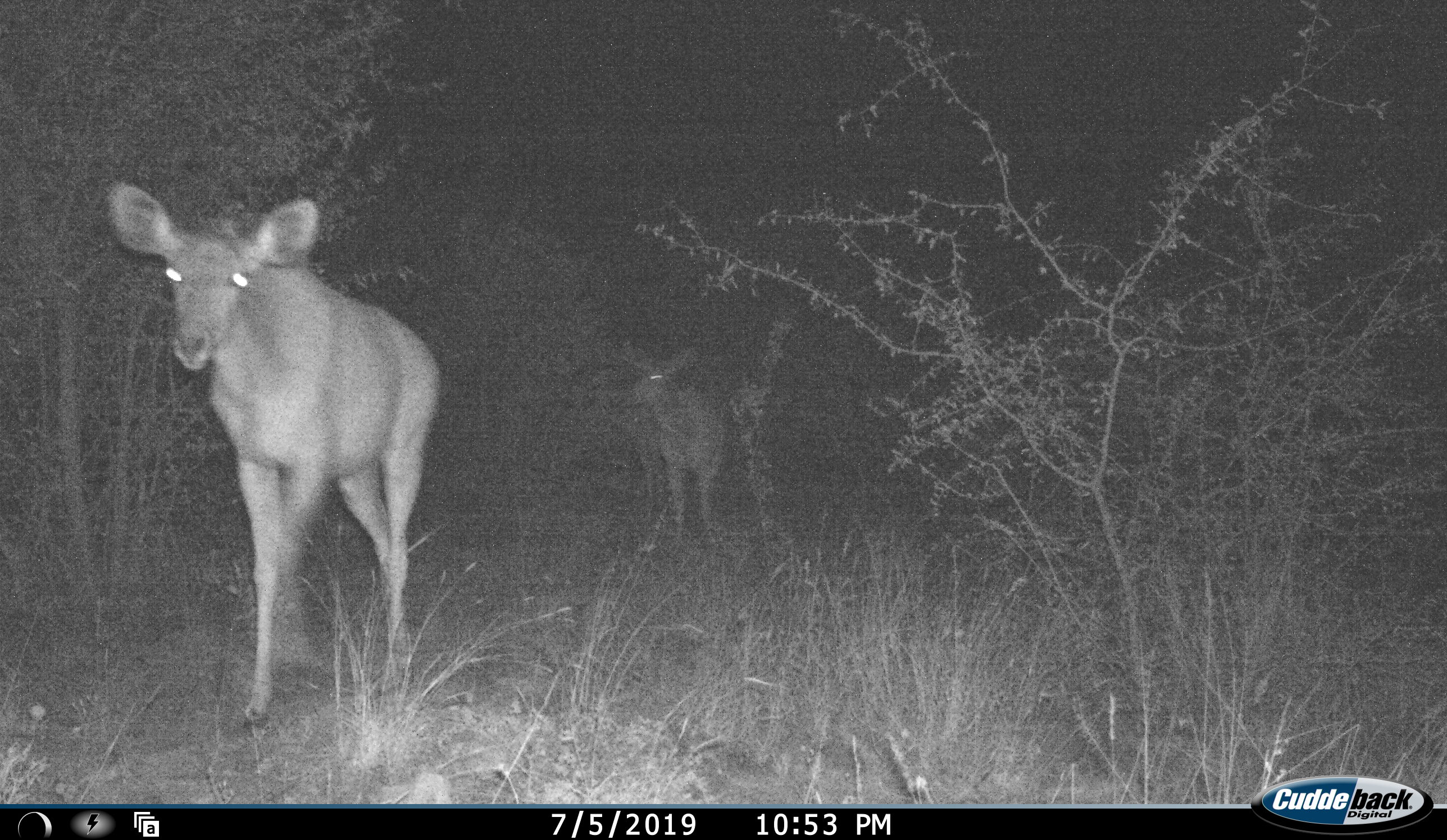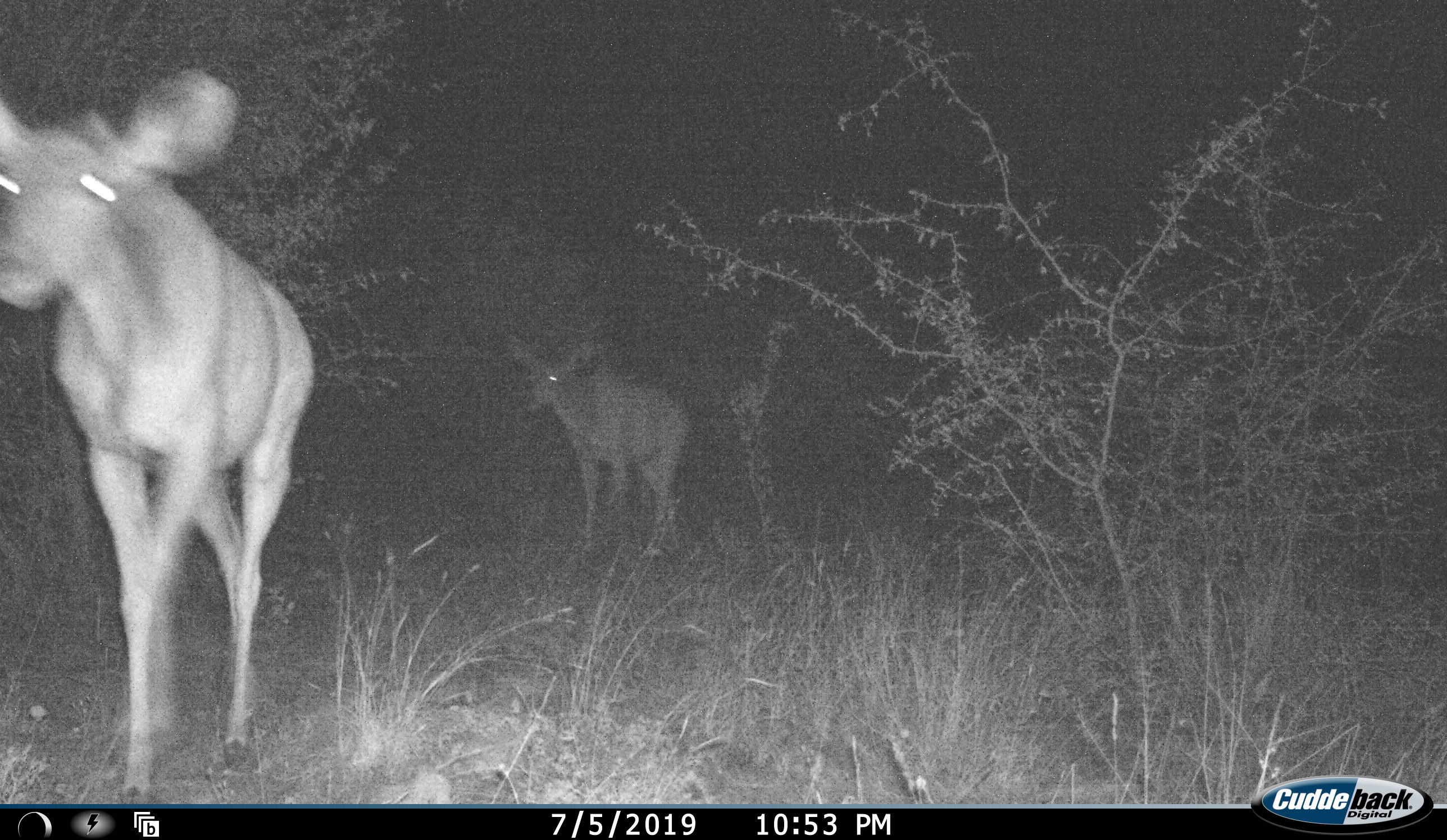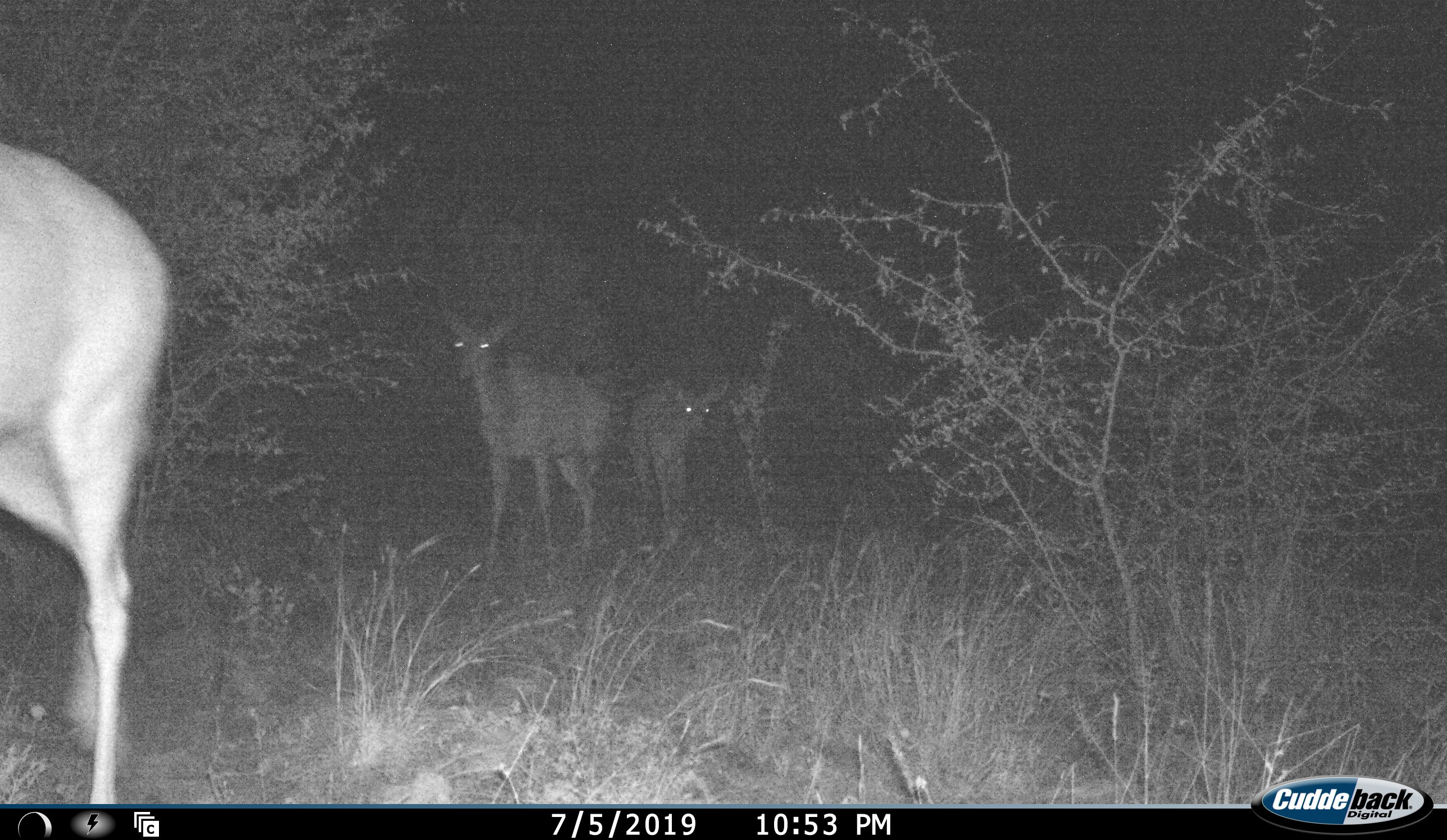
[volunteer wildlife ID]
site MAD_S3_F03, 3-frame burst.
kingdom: Animalia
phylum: Chordata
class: Mammalia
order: Artiodactyla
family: Bovidae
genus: Raphicerus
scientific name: Raphicerus campestris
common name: steenbok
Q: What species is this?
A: Steenbok (Raphicerus campestris).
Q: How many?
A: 2.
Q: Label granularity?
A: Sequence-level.